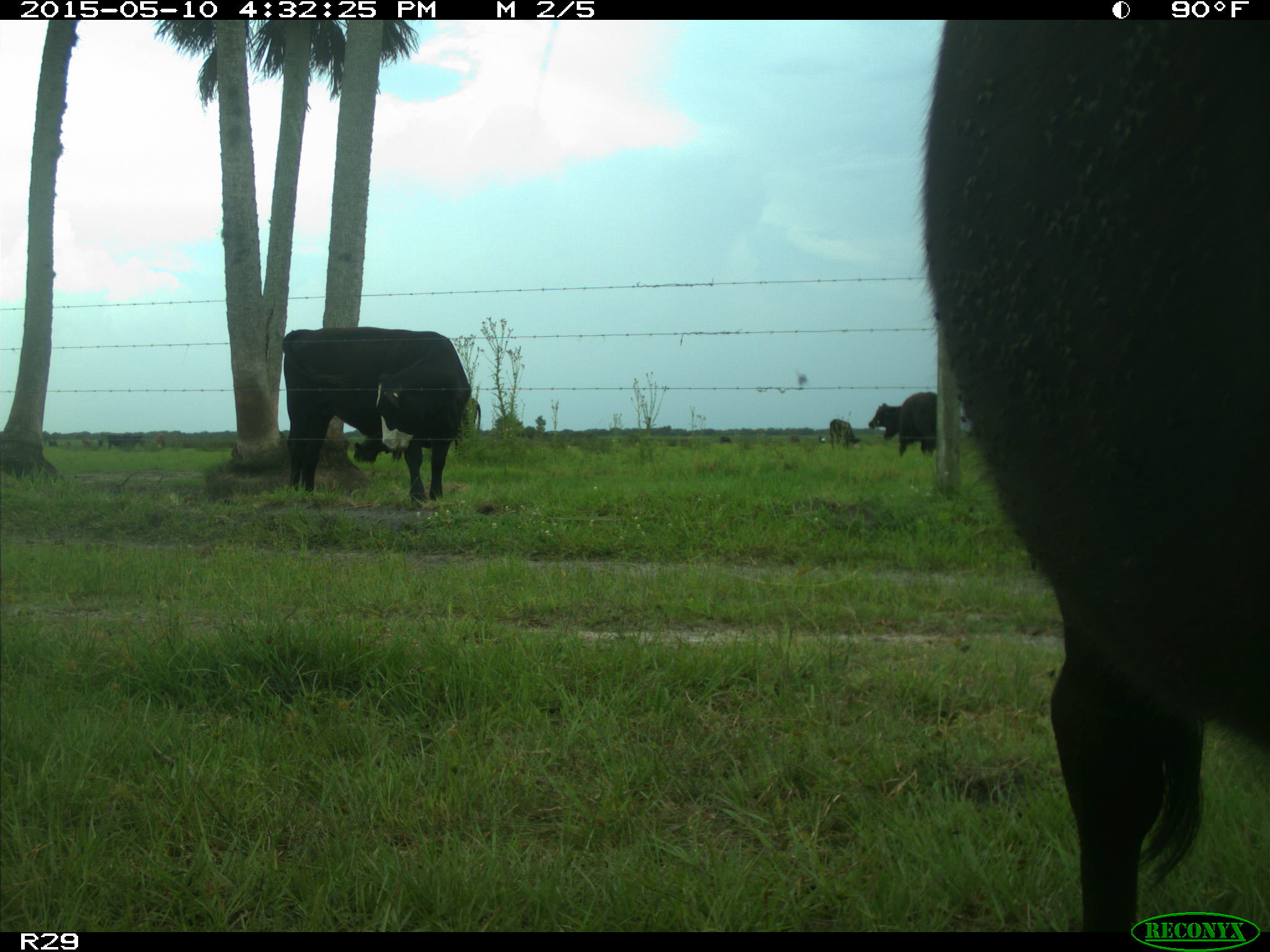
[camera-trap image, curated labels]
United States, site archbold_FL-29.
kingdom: Animalia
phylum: Chordata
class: Mammalia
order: Artiodactyla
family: Bovidae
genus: Bos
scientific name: Bos taurus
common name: domestic cow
Bos taurus (domestic cow).